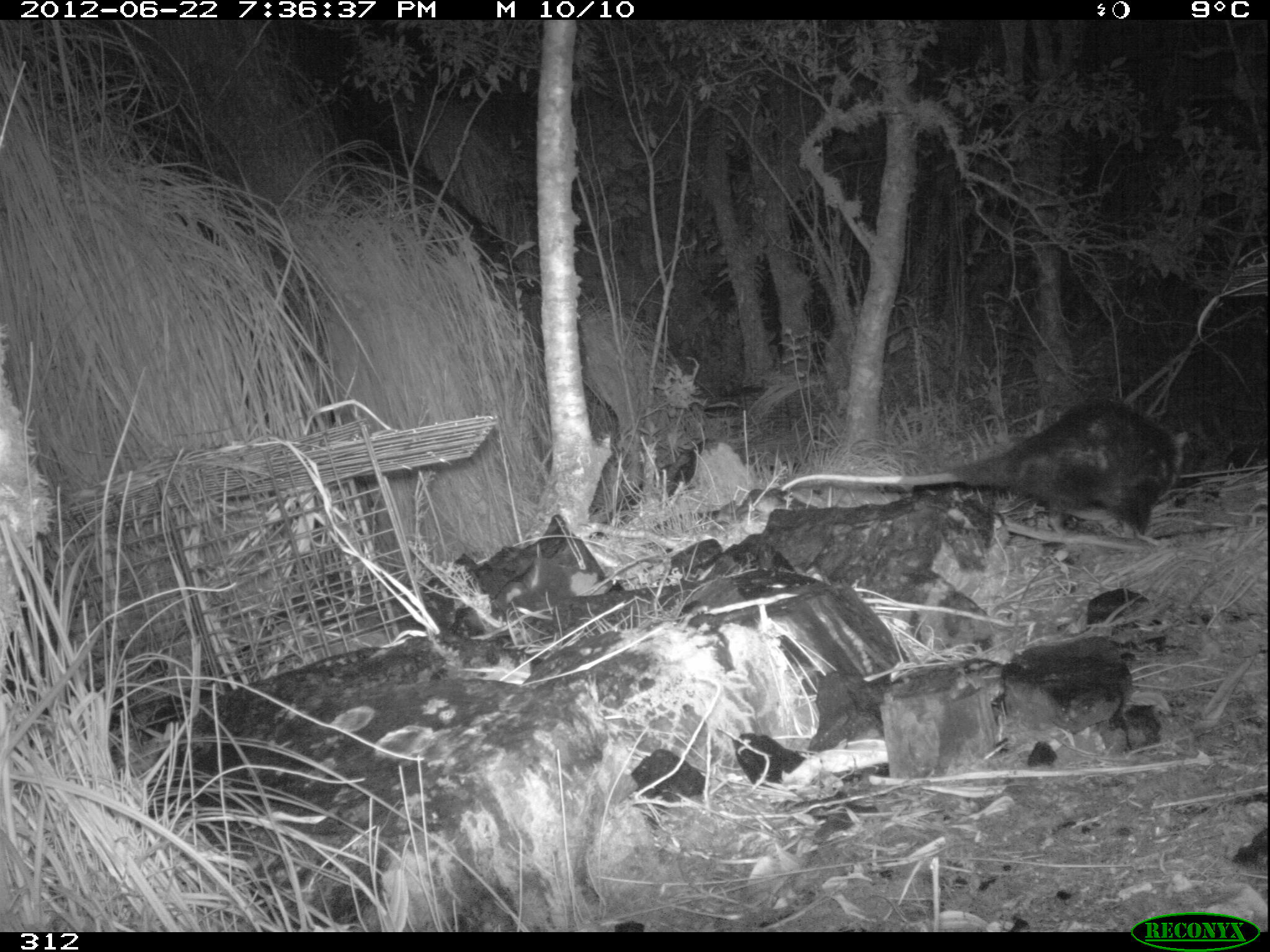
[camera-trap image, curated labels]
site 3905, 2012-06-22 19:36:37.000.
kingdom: Animalia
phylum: Chordata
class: Mammalia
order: Didelphimorphia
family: Didelphidae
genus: Didelphis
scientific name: Didelphis pernigra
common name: andean white-eared opossum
Didelphis pernigra (andean white-eared opossum).